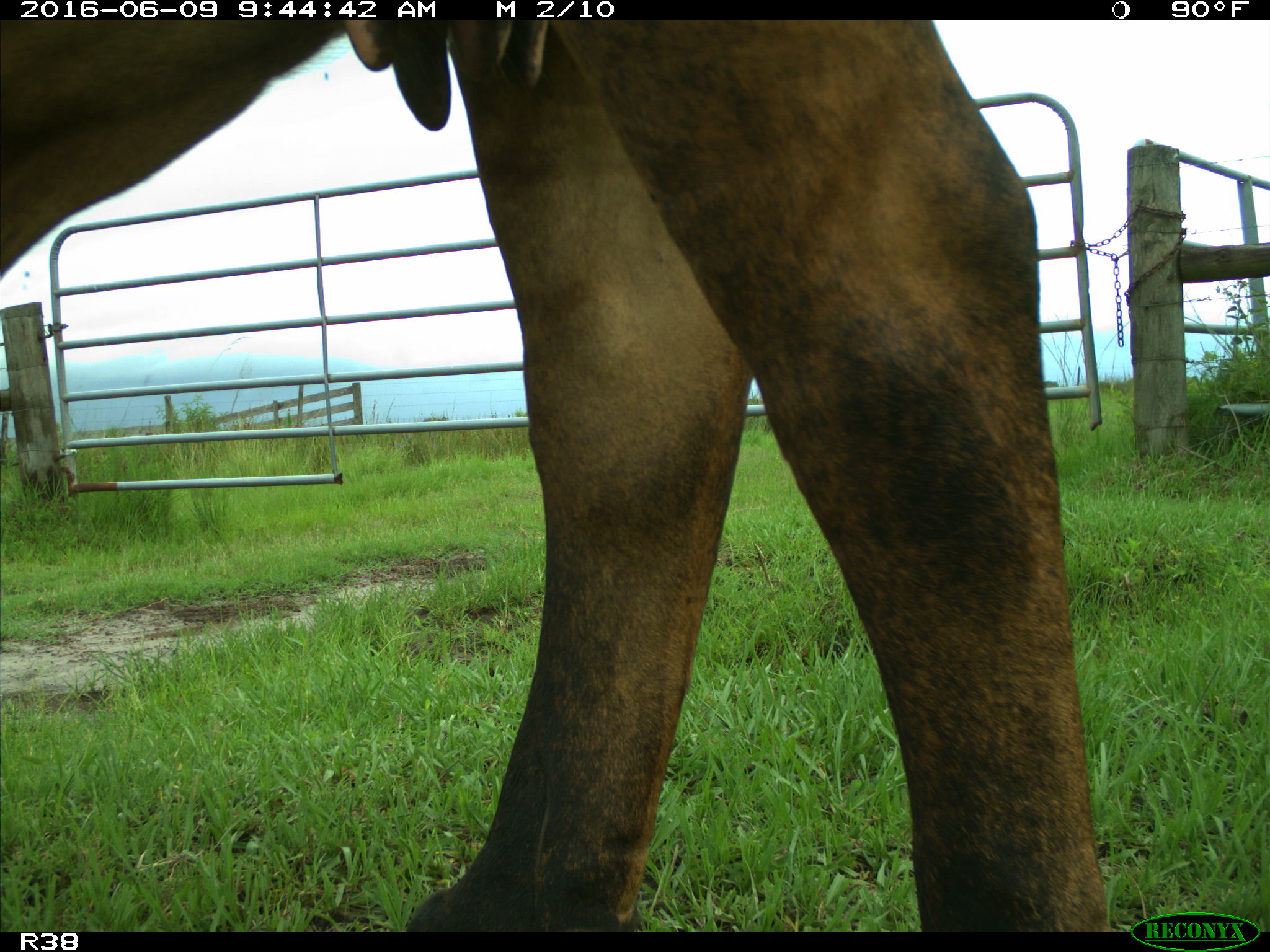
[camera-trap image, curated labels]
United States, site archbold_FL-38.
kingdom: Animalia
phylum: Chordata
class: Mammalia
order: Artiodactyla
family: Bovidae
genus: Bos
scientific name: Bos taurus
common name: domestic cow